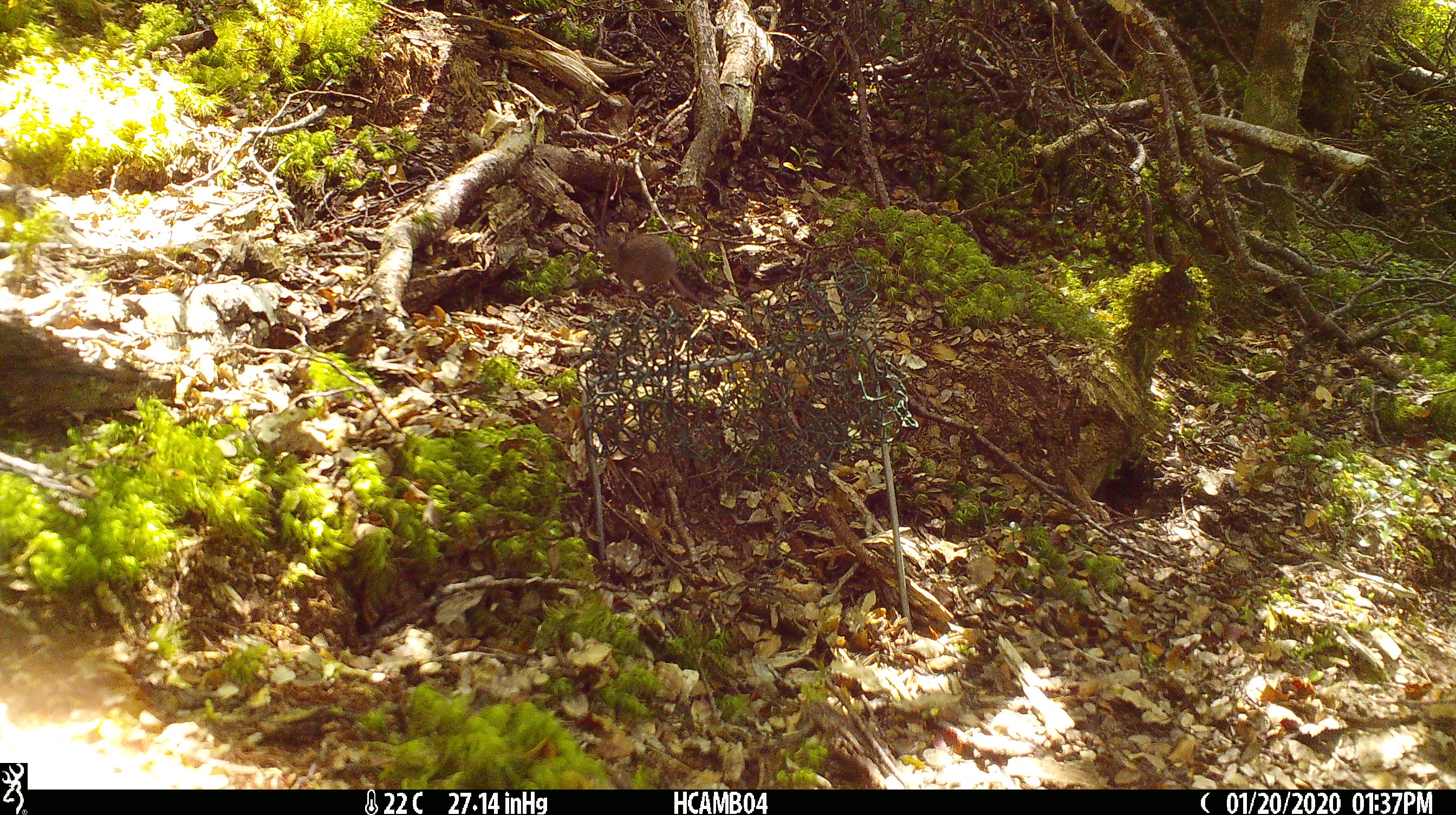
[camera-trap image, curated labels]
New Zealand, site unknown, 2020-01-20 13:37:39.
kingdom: Animalia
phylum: Chordata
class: Mammalia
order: Rodentia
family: Muridae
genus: Mus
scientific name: Mus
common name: mouse